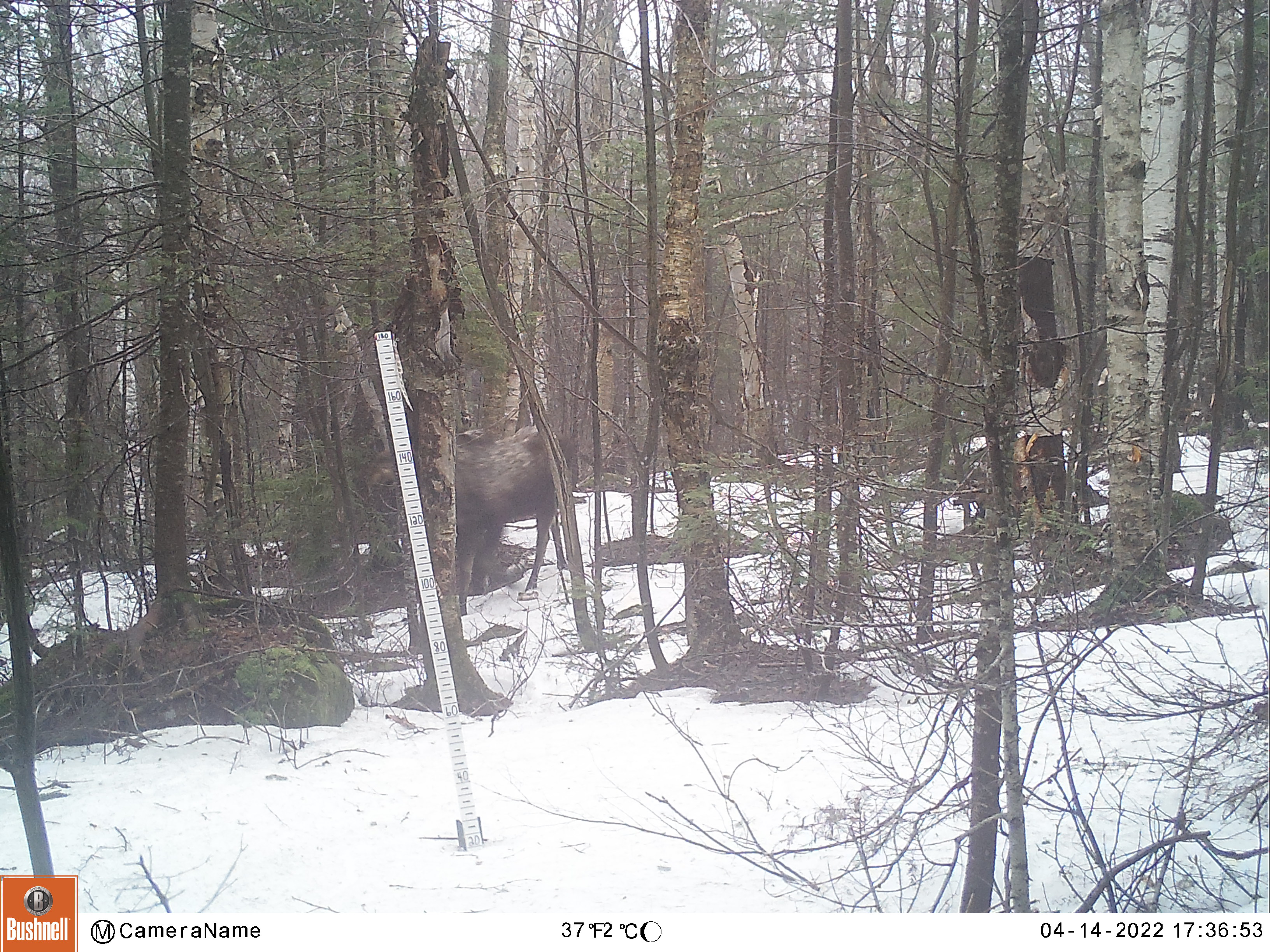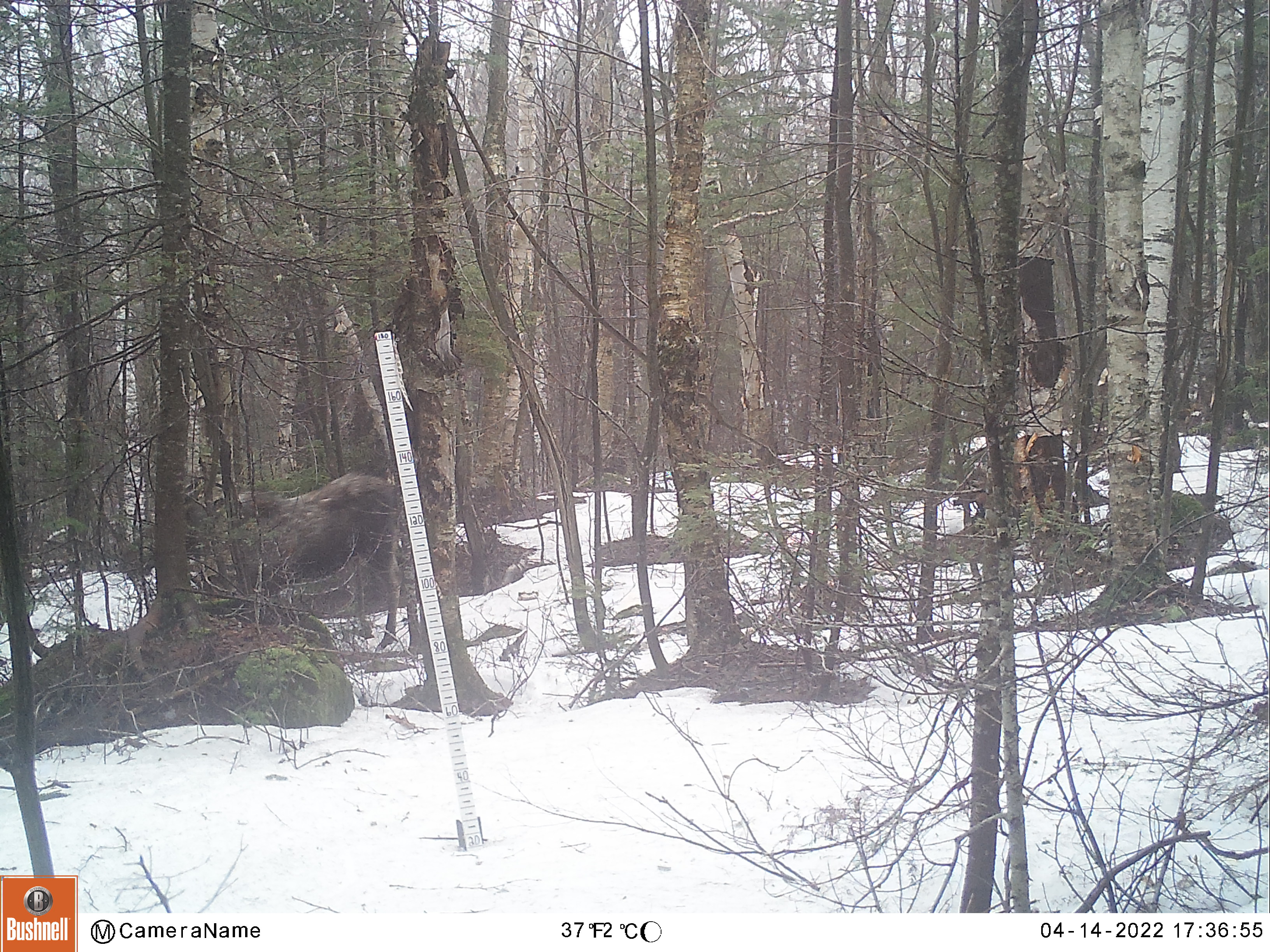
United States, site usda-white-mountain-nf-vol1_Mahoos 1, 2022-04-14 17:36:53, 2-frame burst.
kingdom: Animalia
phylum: Chordata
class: Mammalia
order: Artiodactyla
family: Cervidae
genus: Alces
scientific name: Alces alces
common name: moose